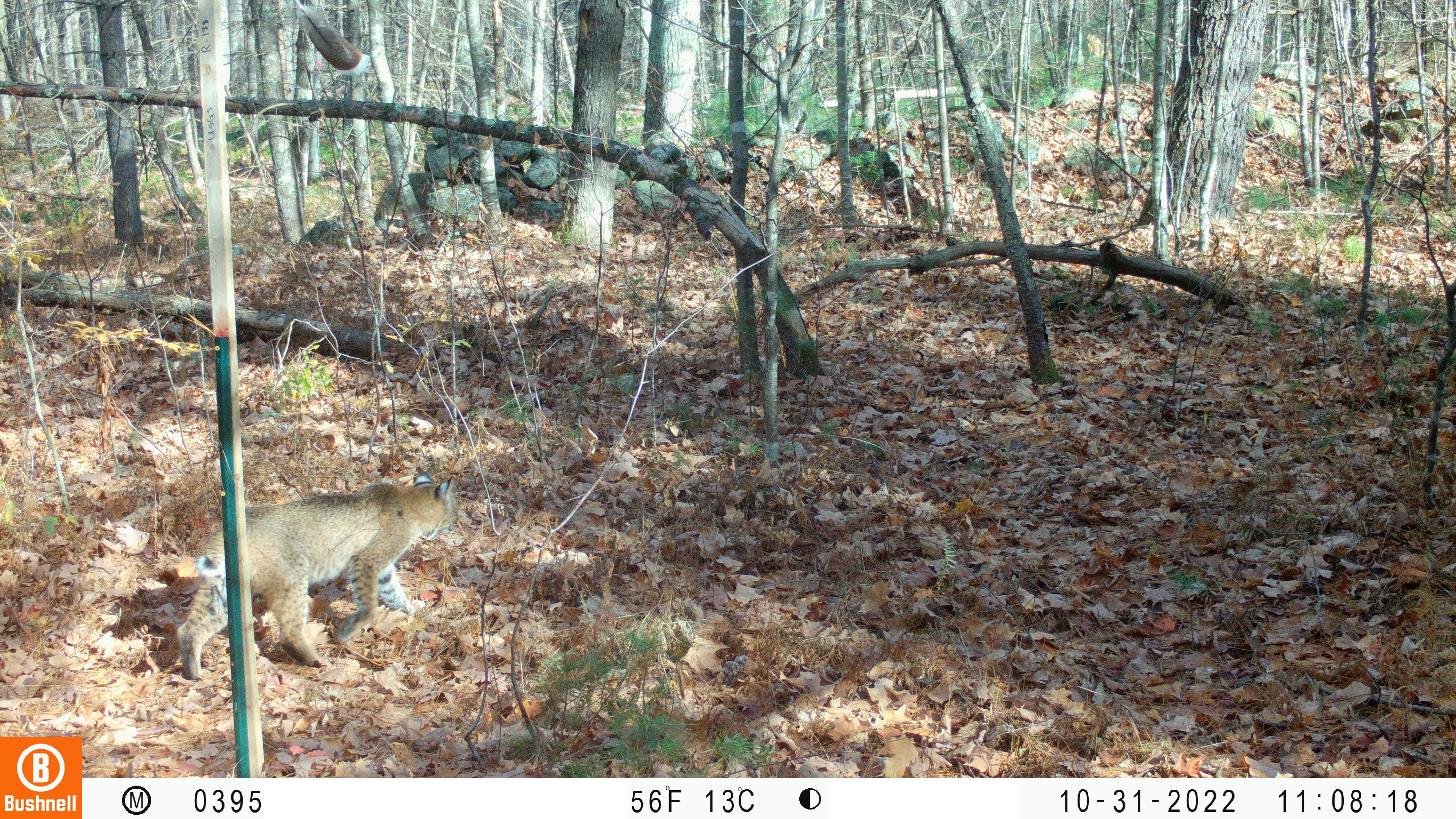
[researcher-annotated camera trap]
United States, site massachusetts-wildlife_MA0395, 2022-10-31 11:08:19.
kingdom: Animalia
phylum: Chordata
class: Mammalia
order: Carnivora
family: Felidae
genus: Lynx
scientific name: Lynx rufus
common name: bobcat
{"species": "bobcat (Lynx rufus)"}